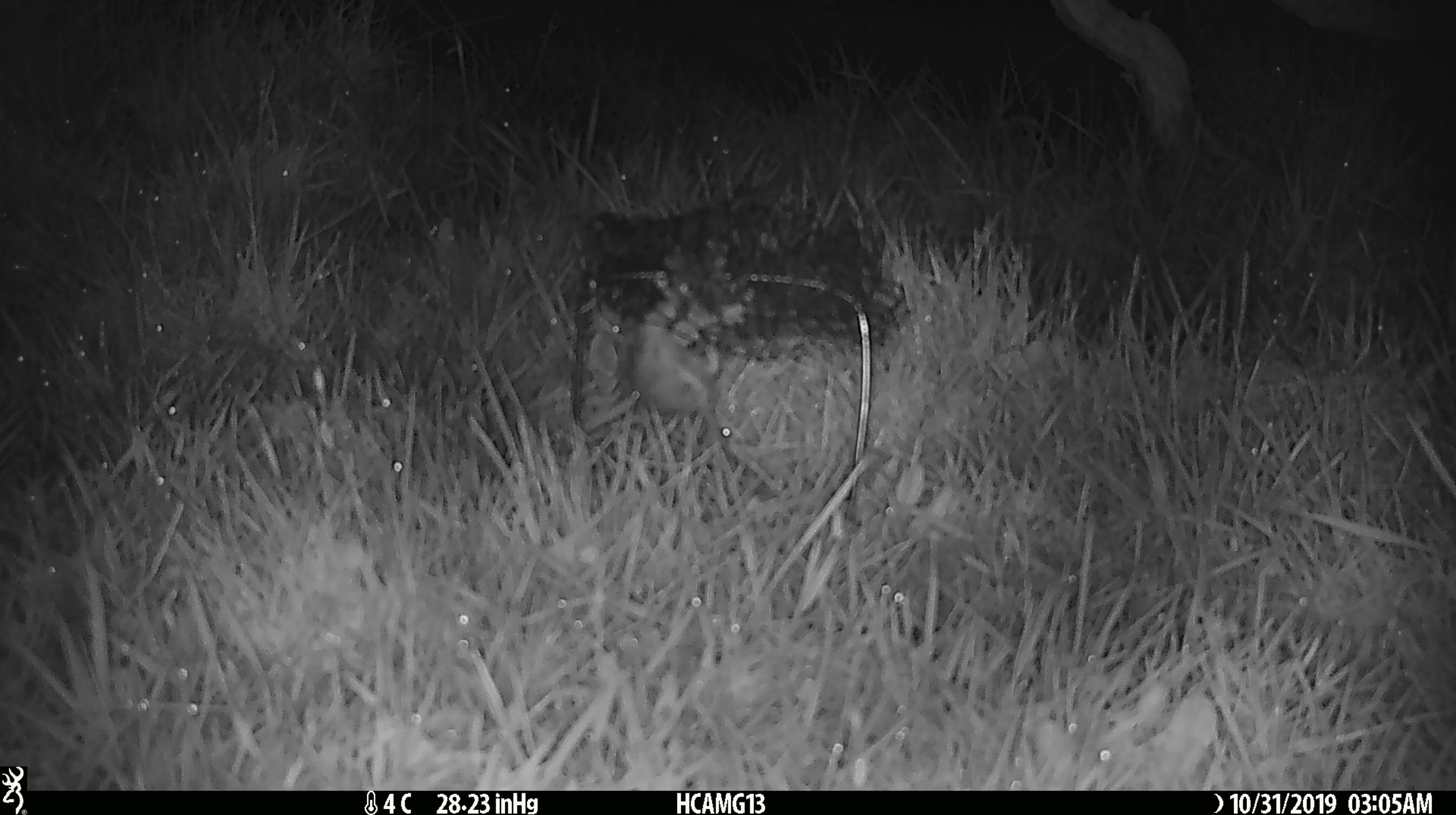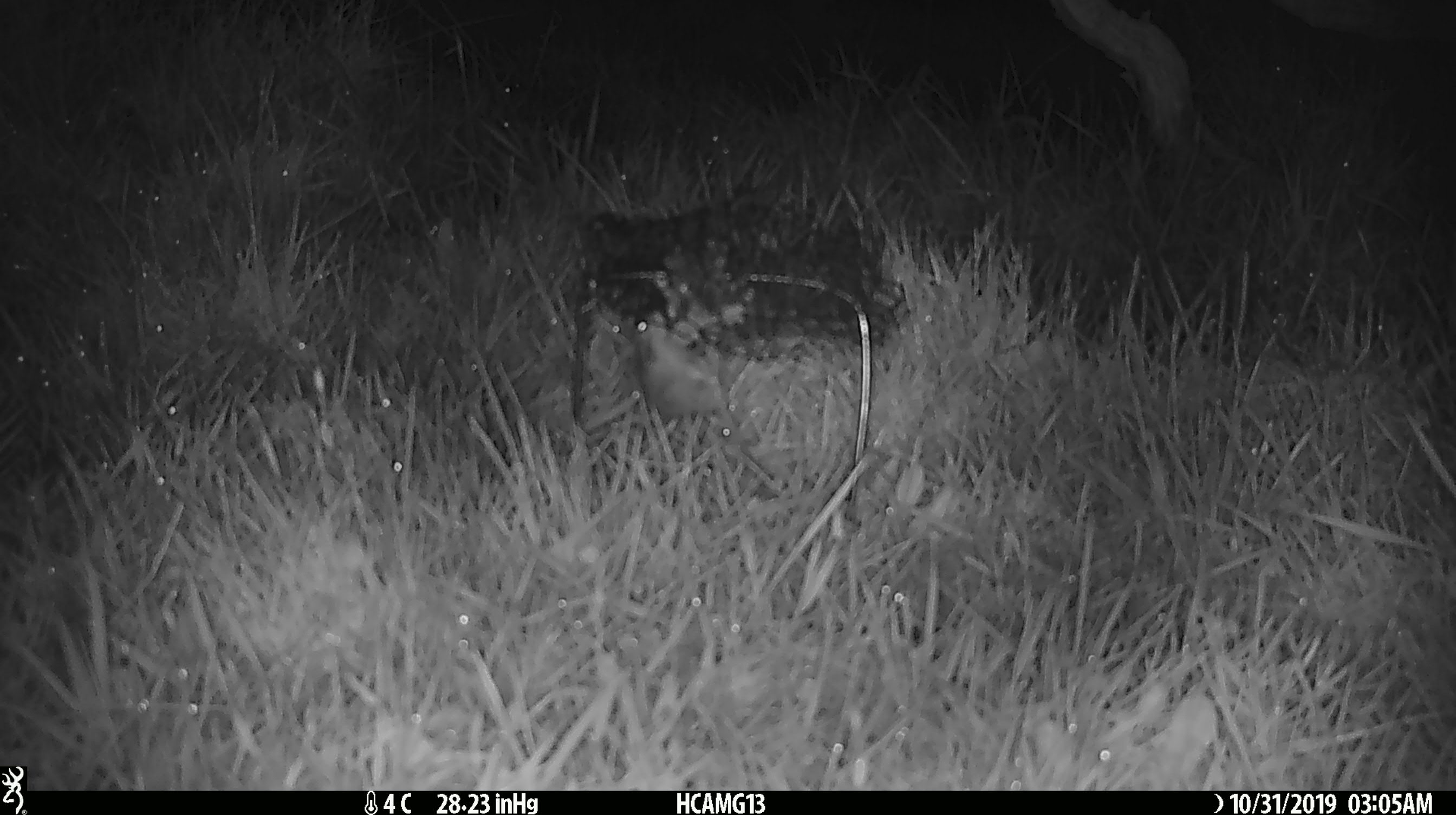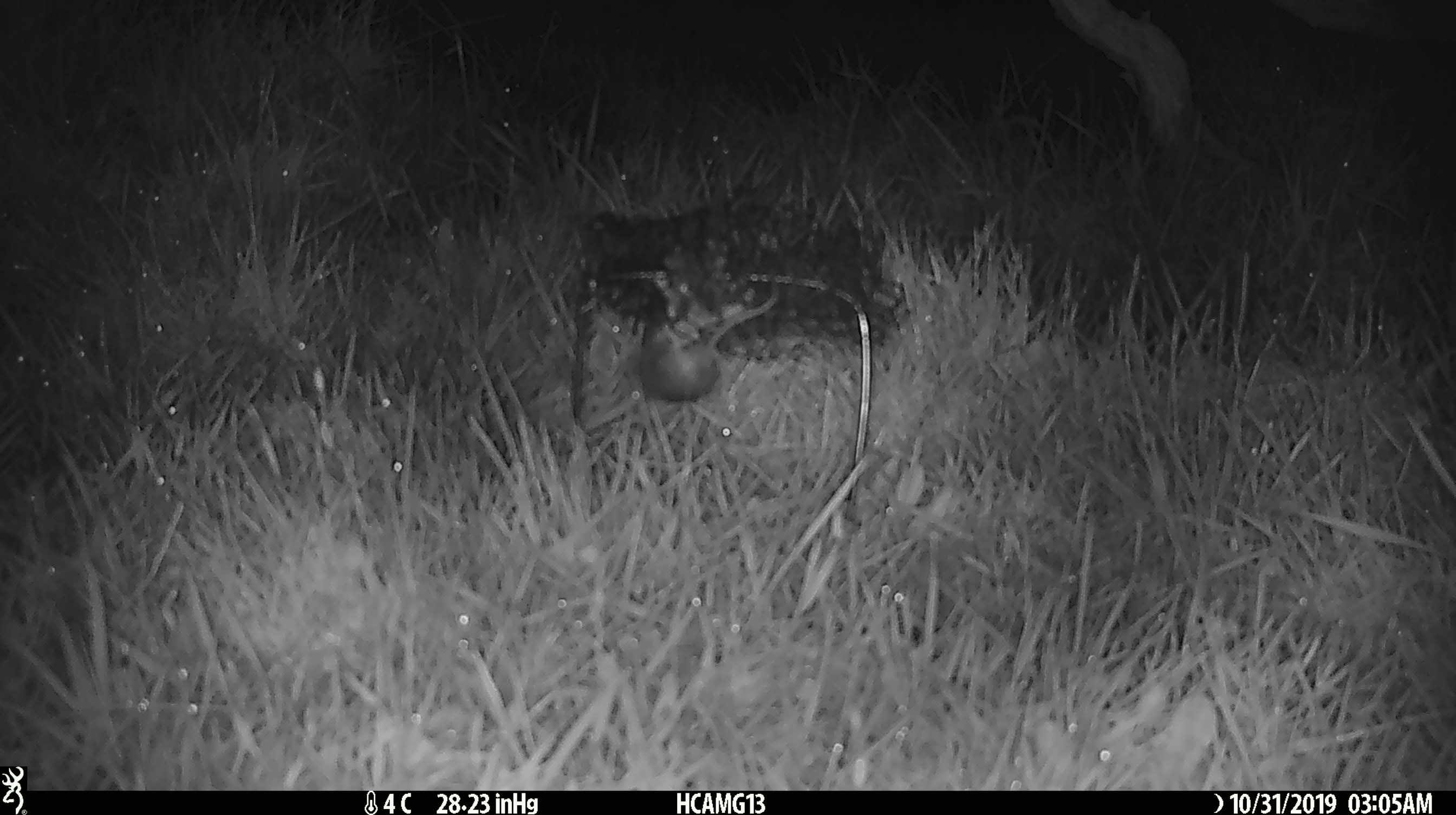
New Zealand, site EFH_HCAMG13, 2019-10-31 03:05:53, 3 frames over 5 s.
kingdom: Animalia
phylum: Chordata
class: Mammalia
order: Rodentia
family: Muridae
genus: Mus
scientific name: Mus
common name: mouse